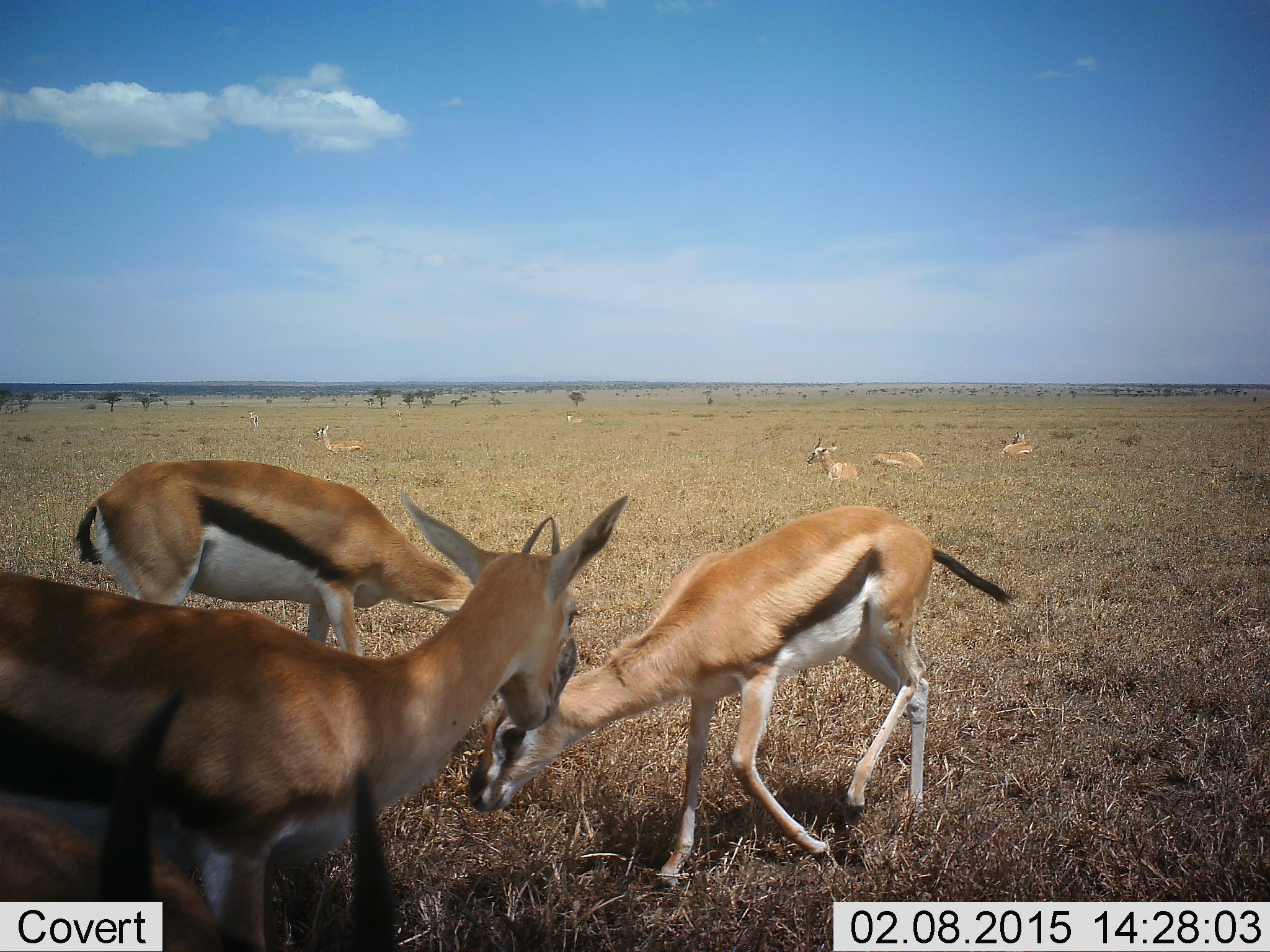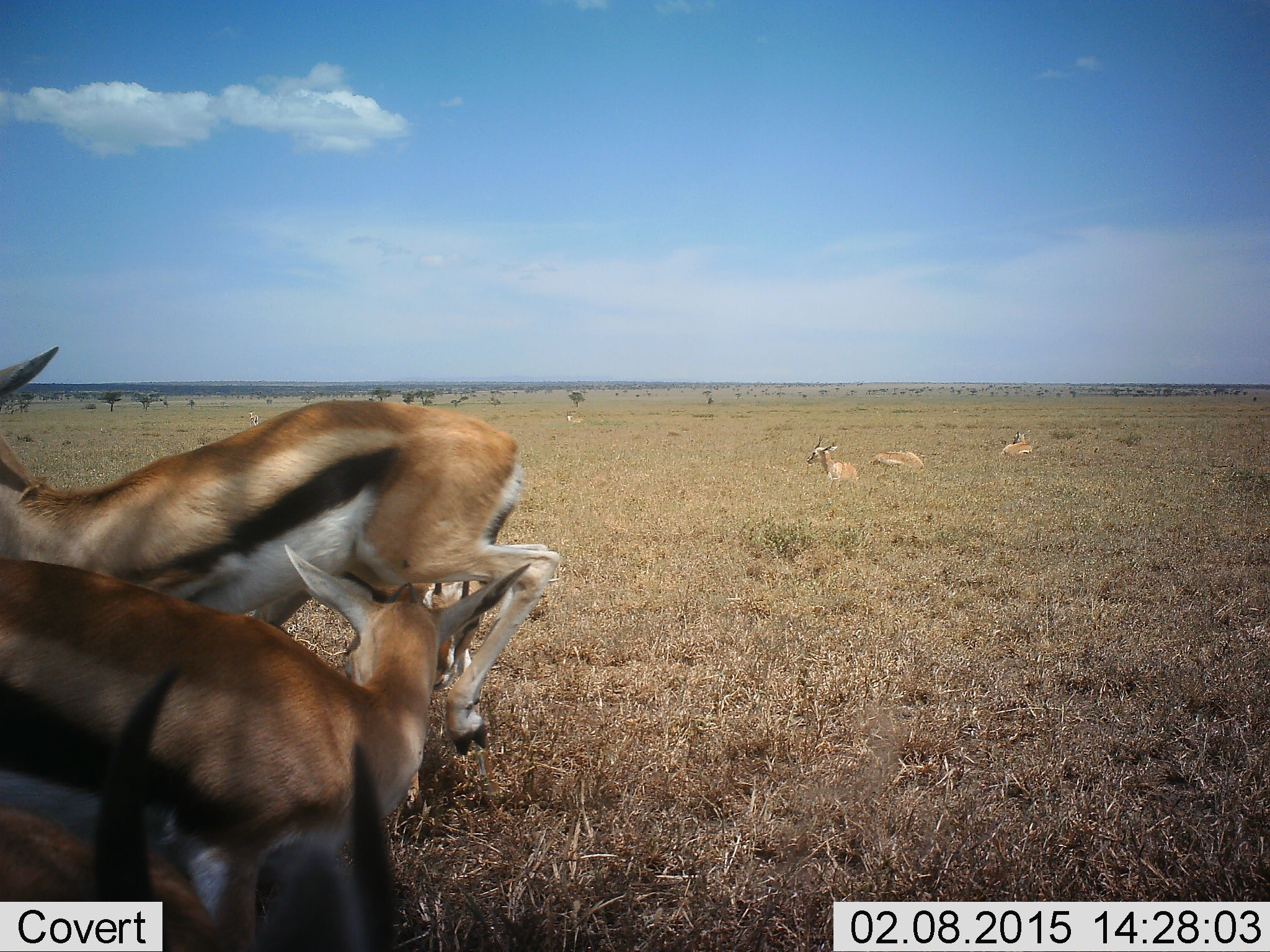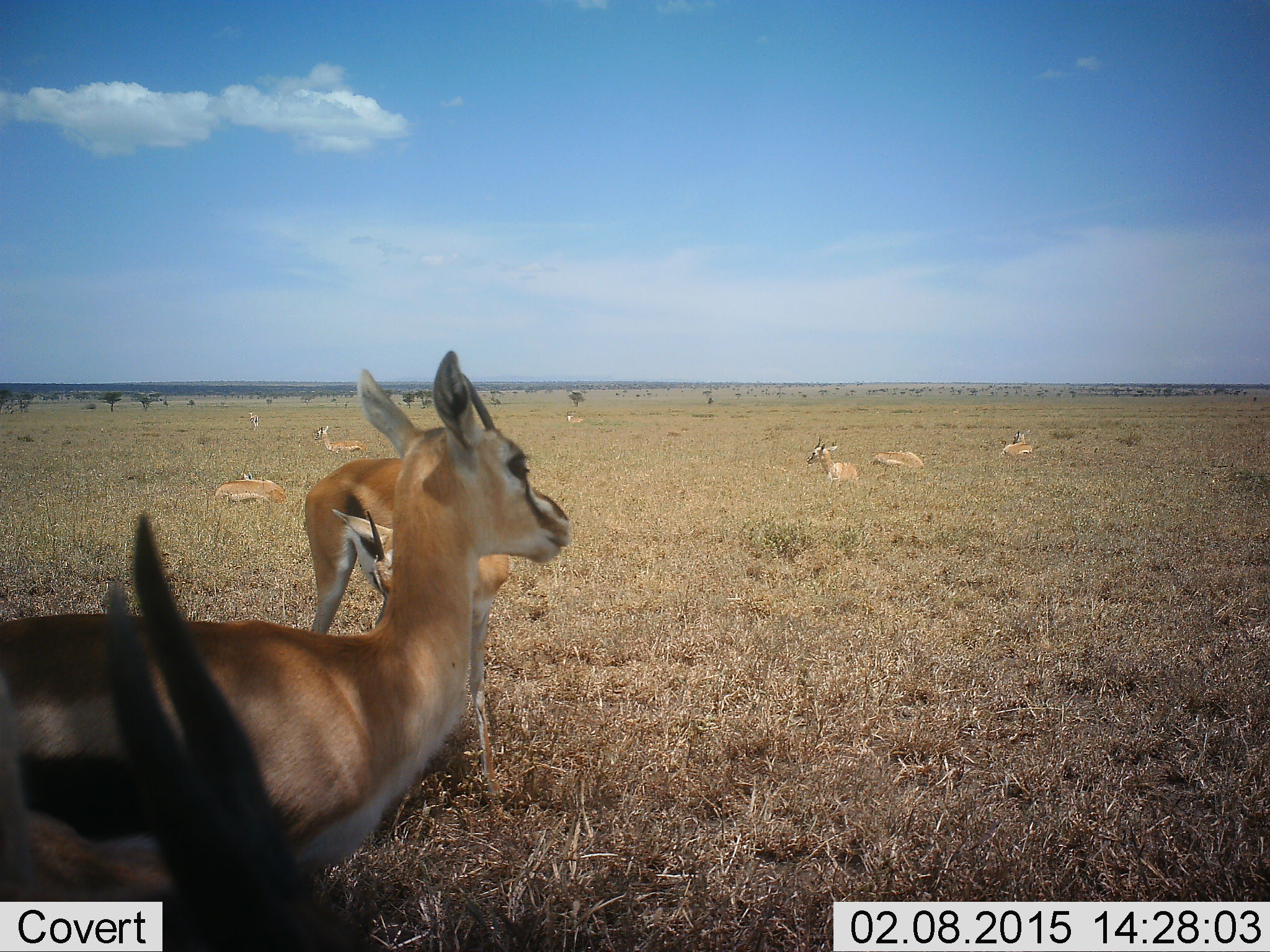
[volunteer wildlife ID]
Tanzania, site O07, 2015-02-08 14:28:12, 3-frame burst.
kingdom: Animalia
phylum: Chordata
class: Mammalia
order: Artiodactyla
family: Bovidae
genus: Eudorcas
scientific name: Eudorcas thomsonii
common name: thomson's gazelle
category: gazellethomsons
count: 9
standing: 60%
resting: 70%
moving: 80%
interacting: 10%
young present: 10%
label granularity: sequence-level